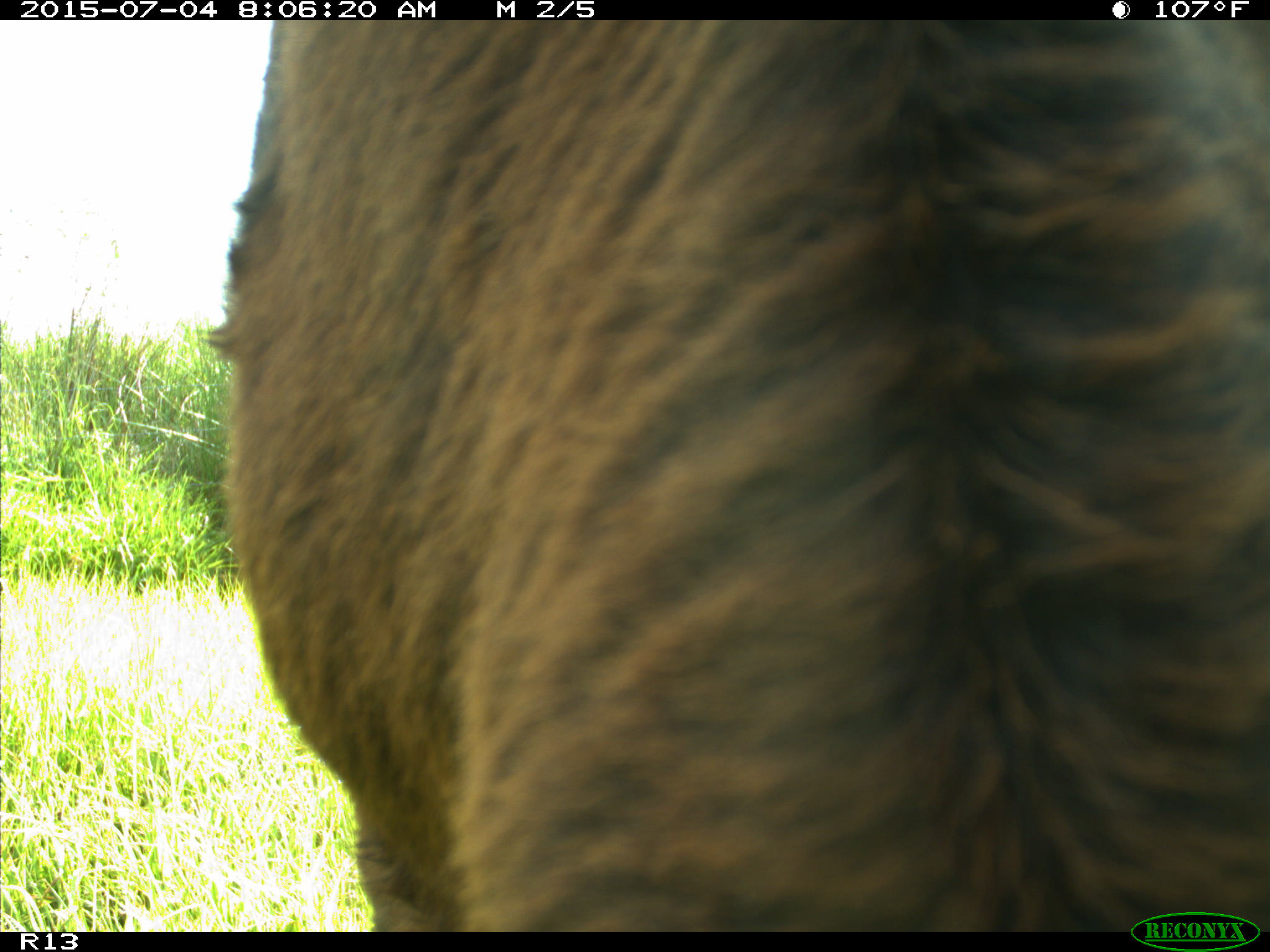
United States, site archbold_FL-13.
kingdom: Animalia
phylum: Chordata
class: Mammalia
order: Artiodactyla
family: Bovidae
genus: Bos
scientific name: Bos taurus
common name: domestic cow